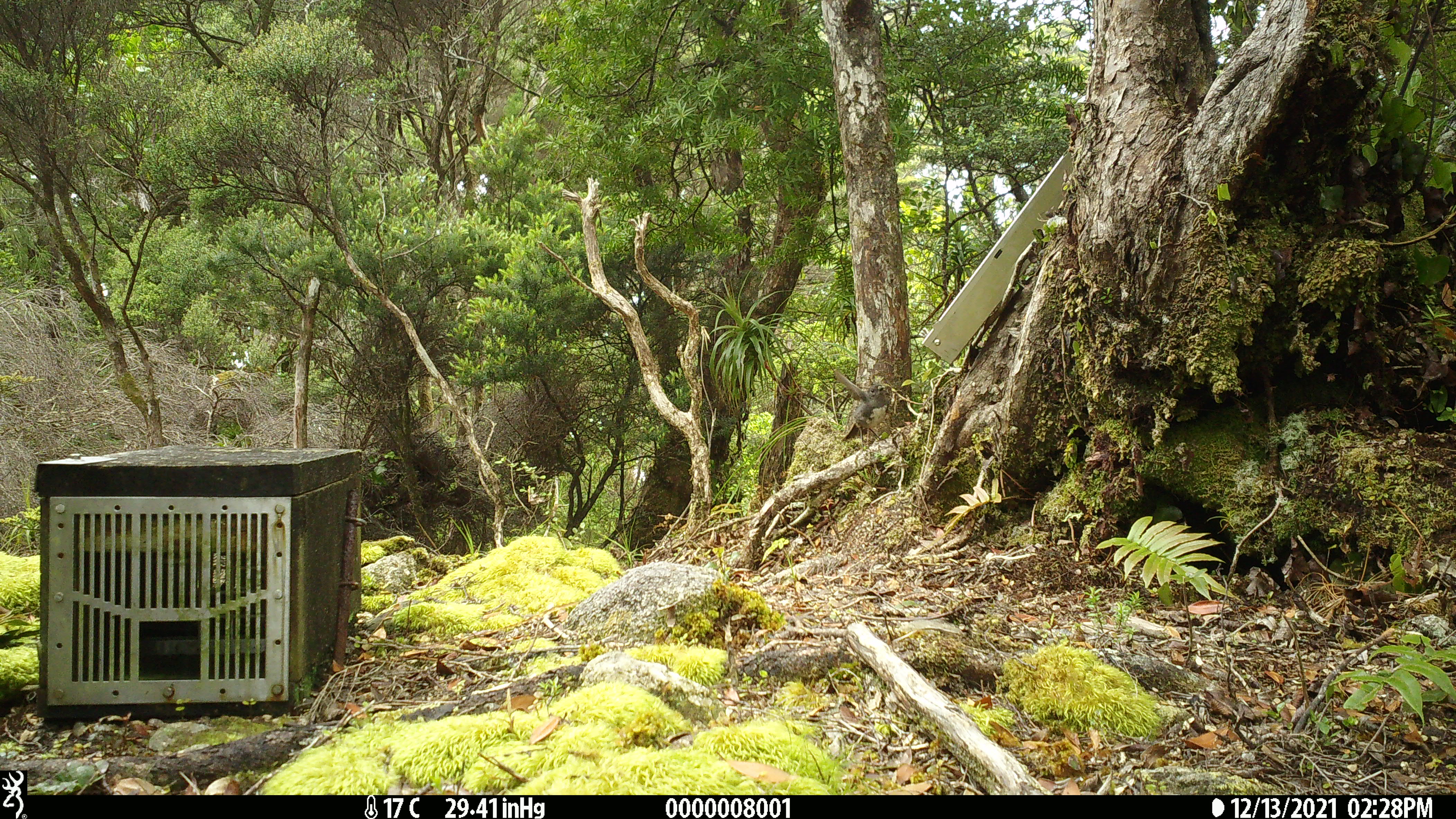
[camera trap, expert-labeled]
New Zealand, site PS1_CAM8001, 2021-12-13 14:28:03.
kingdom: Animalia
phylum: Chordata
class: Aves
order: Passeriformes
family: Petroicidae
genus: Petroica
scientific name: Petroica australis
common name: new zealand robin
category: robin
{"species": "robin (new zealand robin) (Petroica australis)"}